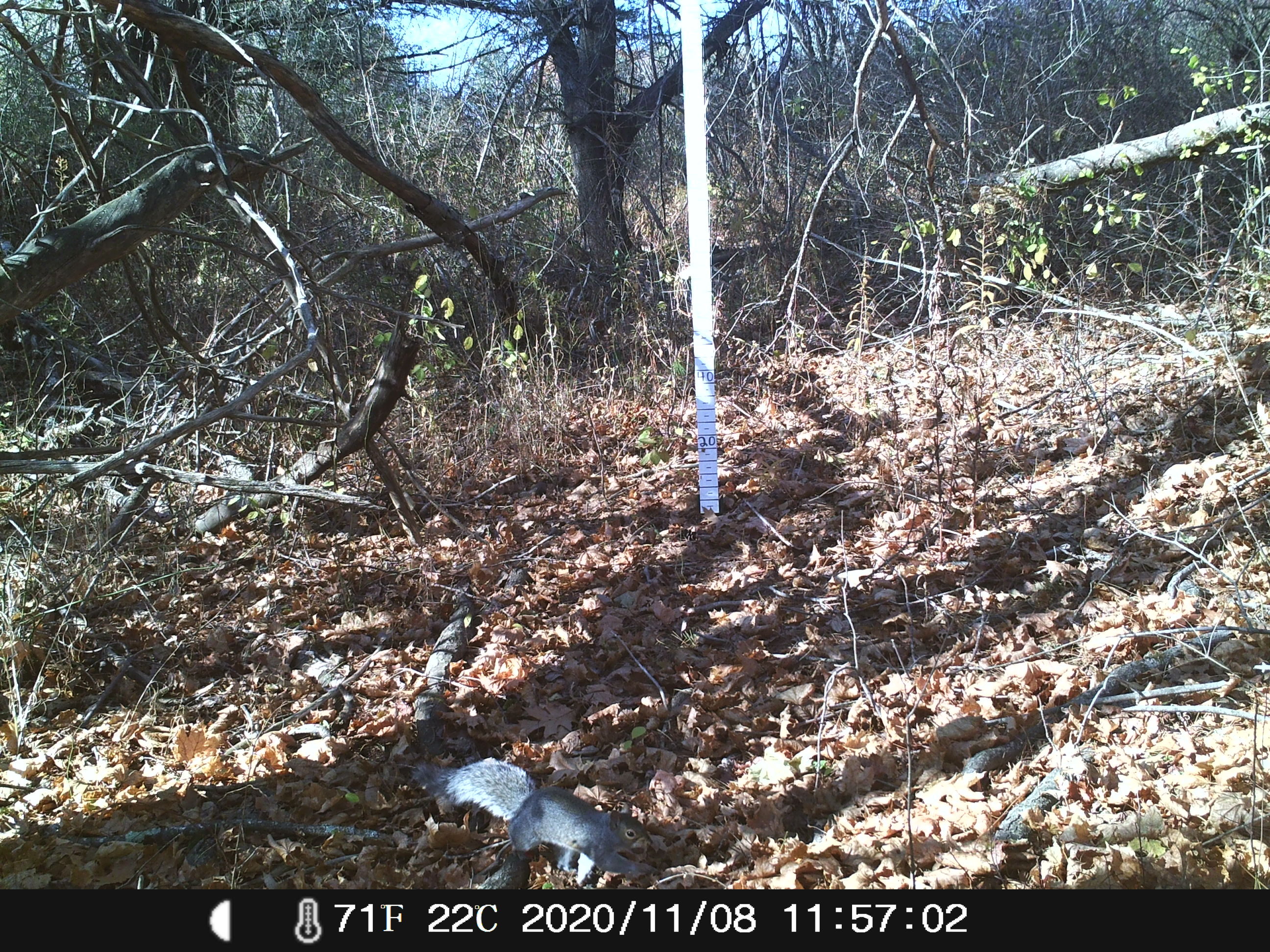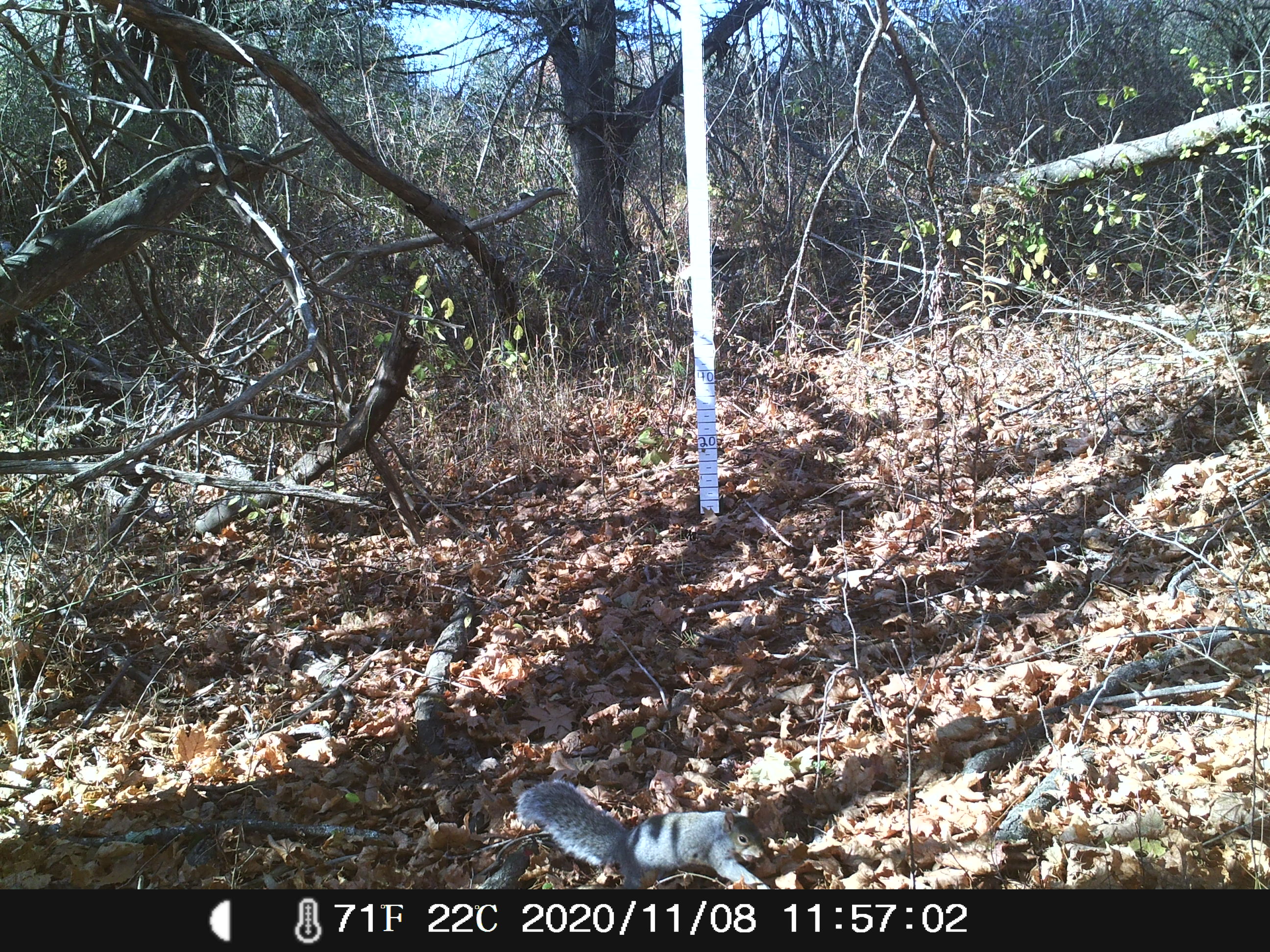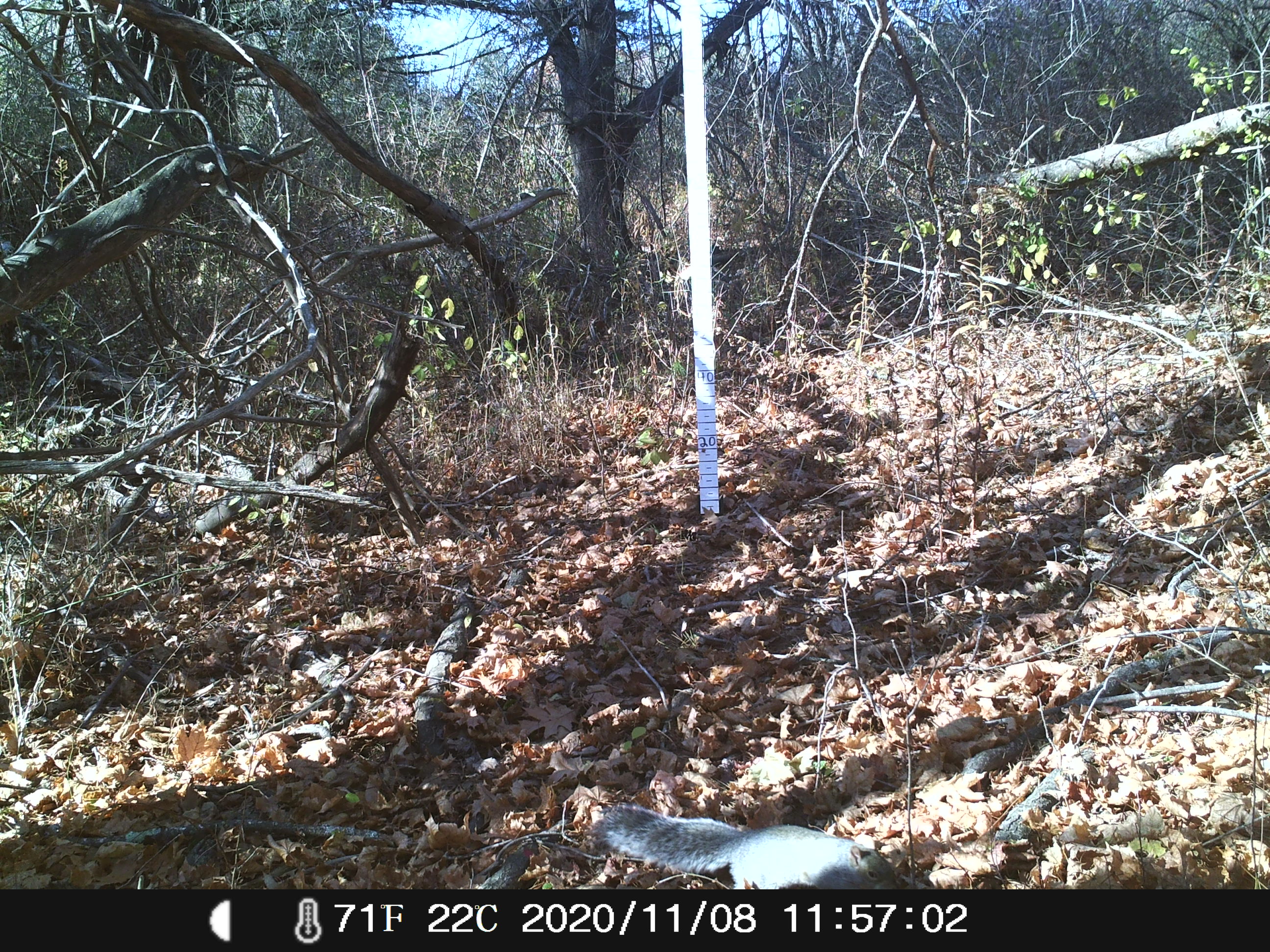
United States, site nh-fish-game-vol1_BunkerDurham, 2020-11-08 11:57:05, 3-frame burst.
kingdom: Animalia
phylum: Chordata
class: Mammalia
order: Rodentia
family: Sciuridae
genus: Sciurus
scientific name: Sciurus carolinensis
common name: gray squirrel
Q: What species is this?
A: Gray squirrel (Sciurus carolinensis).